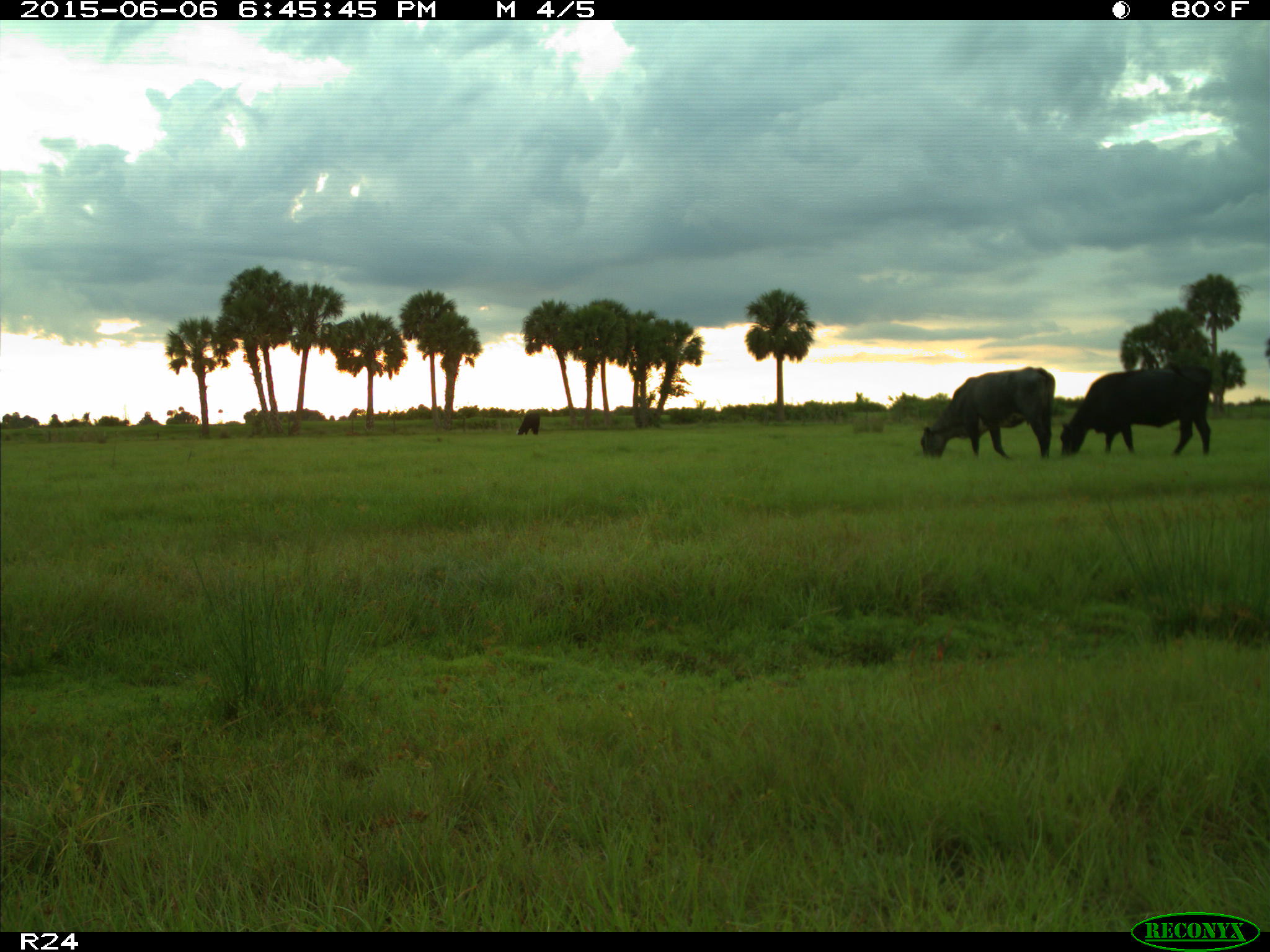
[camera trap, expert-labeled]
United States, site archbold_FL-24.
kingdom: Animalia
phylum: Chordata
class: Mammalia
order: Artiodactyla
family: Bovidae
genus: Bos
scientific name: Bos taurus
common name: domestic cow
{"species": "Bos taurus (domestic cow)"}